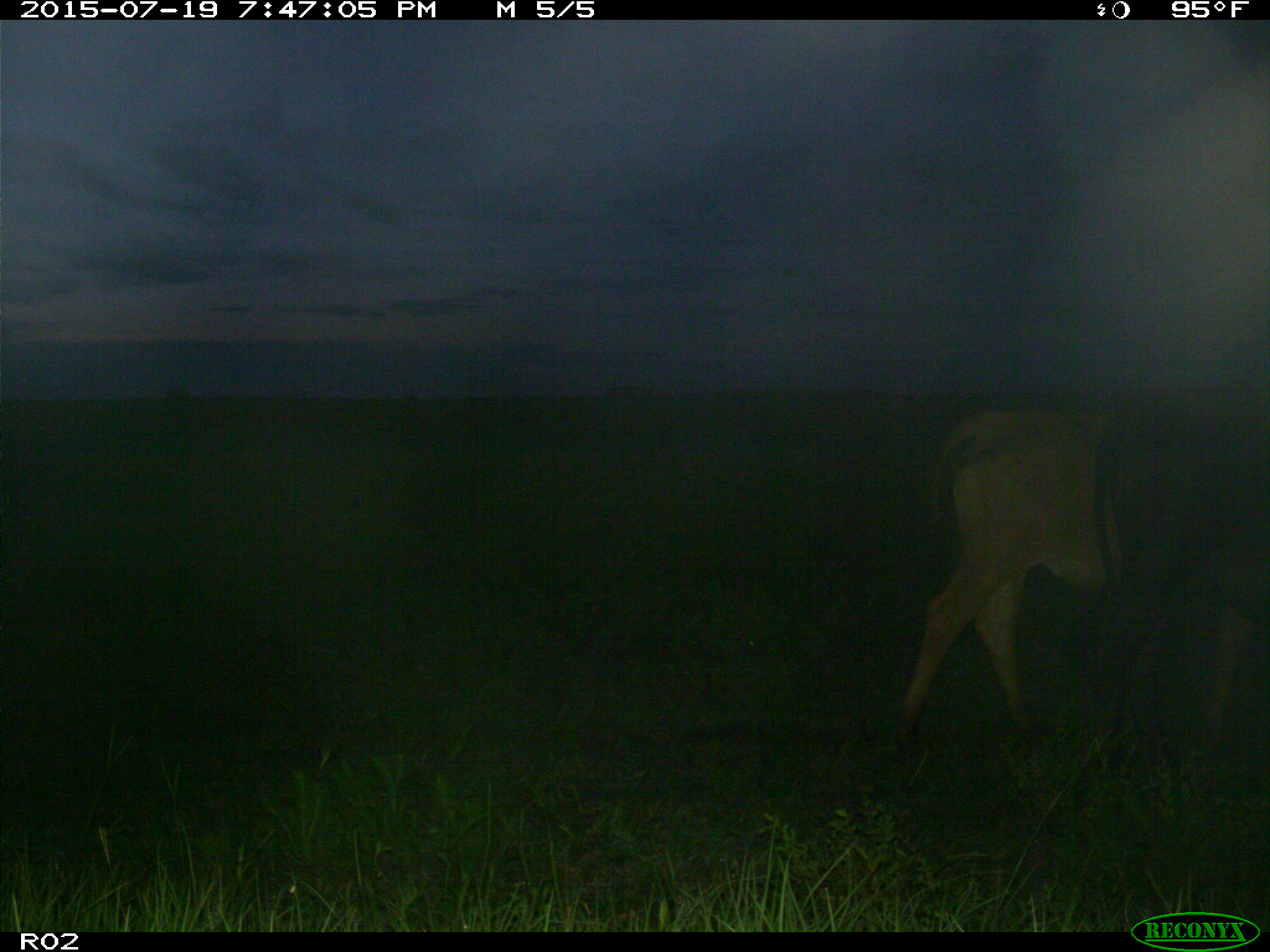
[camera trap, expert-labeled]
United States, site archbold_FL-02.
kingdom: Animalia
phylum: Chordata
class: Mammalia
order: Artiodactyla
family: Bovidae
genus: Bos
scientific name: Bos taurus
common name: domestic cow